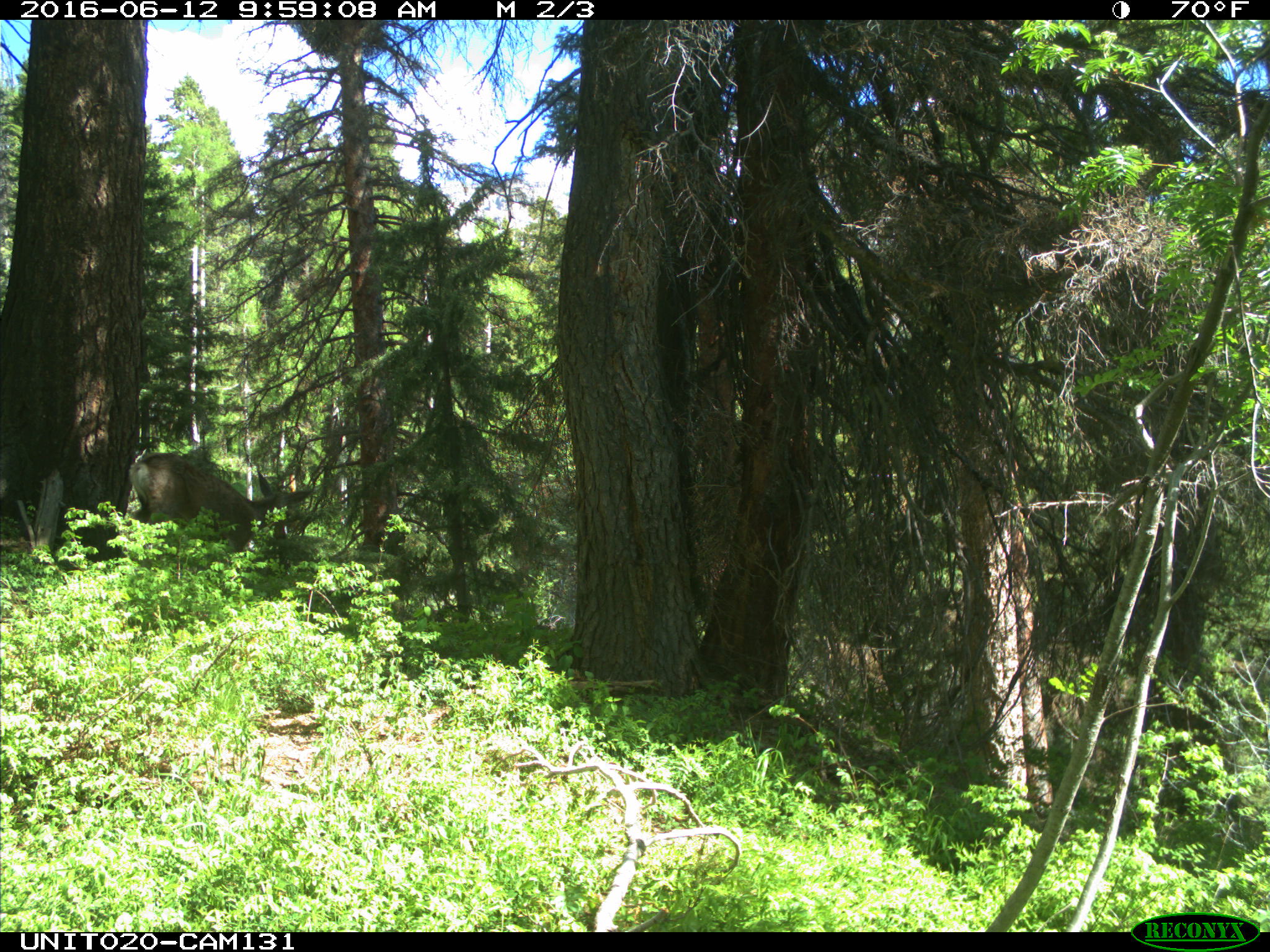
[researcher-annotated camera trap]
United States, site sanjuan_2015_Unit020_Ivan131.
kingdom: Animalia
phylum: Chordata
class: Mammalia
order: Artiodactyla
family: Cervidae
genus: Odocoileus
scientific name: Odocoileus hemionus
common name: mule deer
Odocoileus hemionus (mule deer).